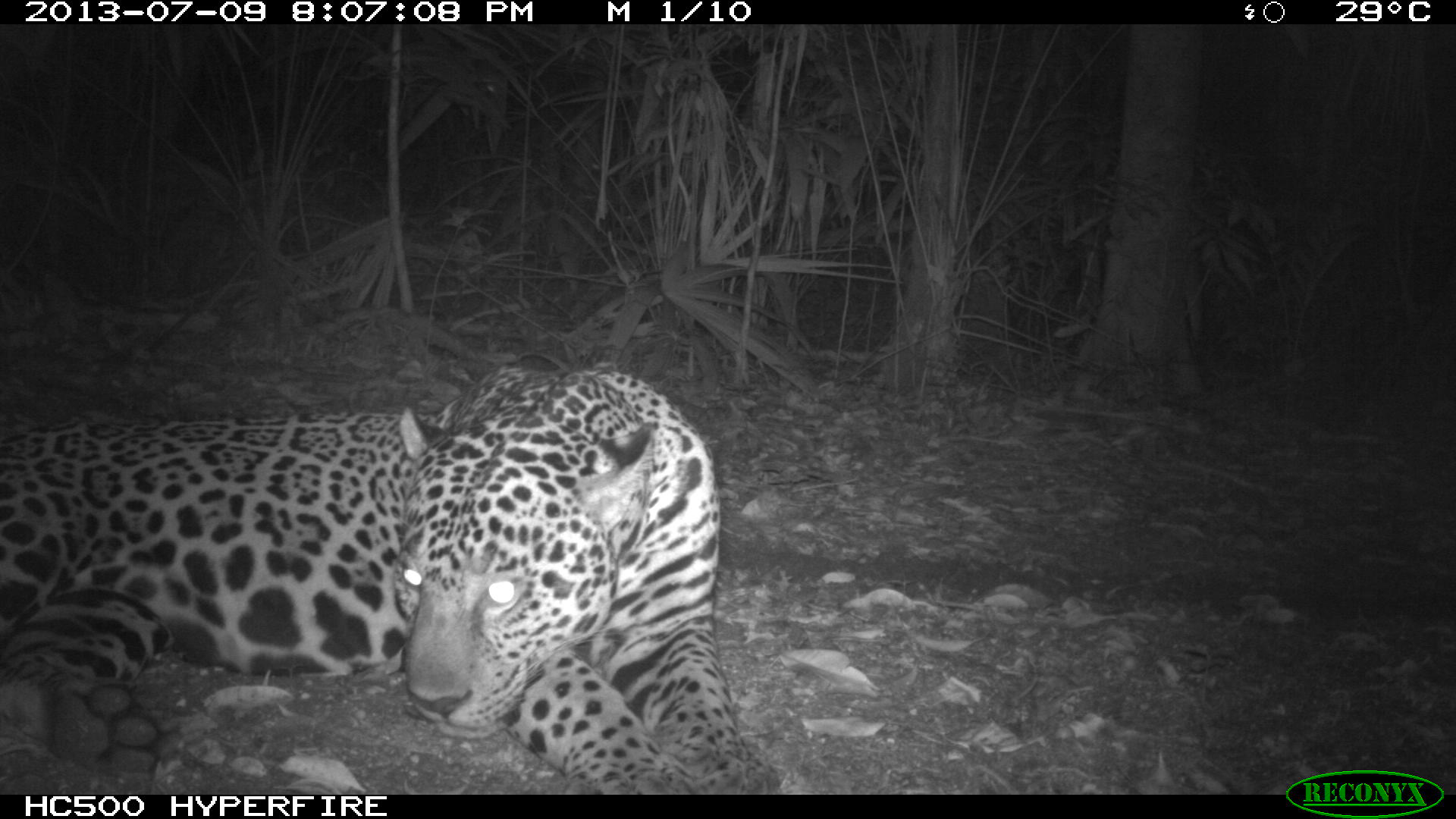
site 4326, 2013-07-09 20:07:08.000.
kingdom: Animalia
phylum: Chordata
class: Mammalia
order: Carnivora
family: Felidae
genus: Panthera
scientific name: Panthera onca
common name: jaguar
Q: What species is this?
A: Panthera onca (jaguar).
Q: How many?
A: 1.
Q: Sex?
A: Male.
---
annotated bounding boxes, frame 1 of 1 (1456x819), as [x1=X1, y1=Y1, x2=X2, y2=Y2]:
panthera onca: [x1=0, y1=361, x2=786, y2=795]